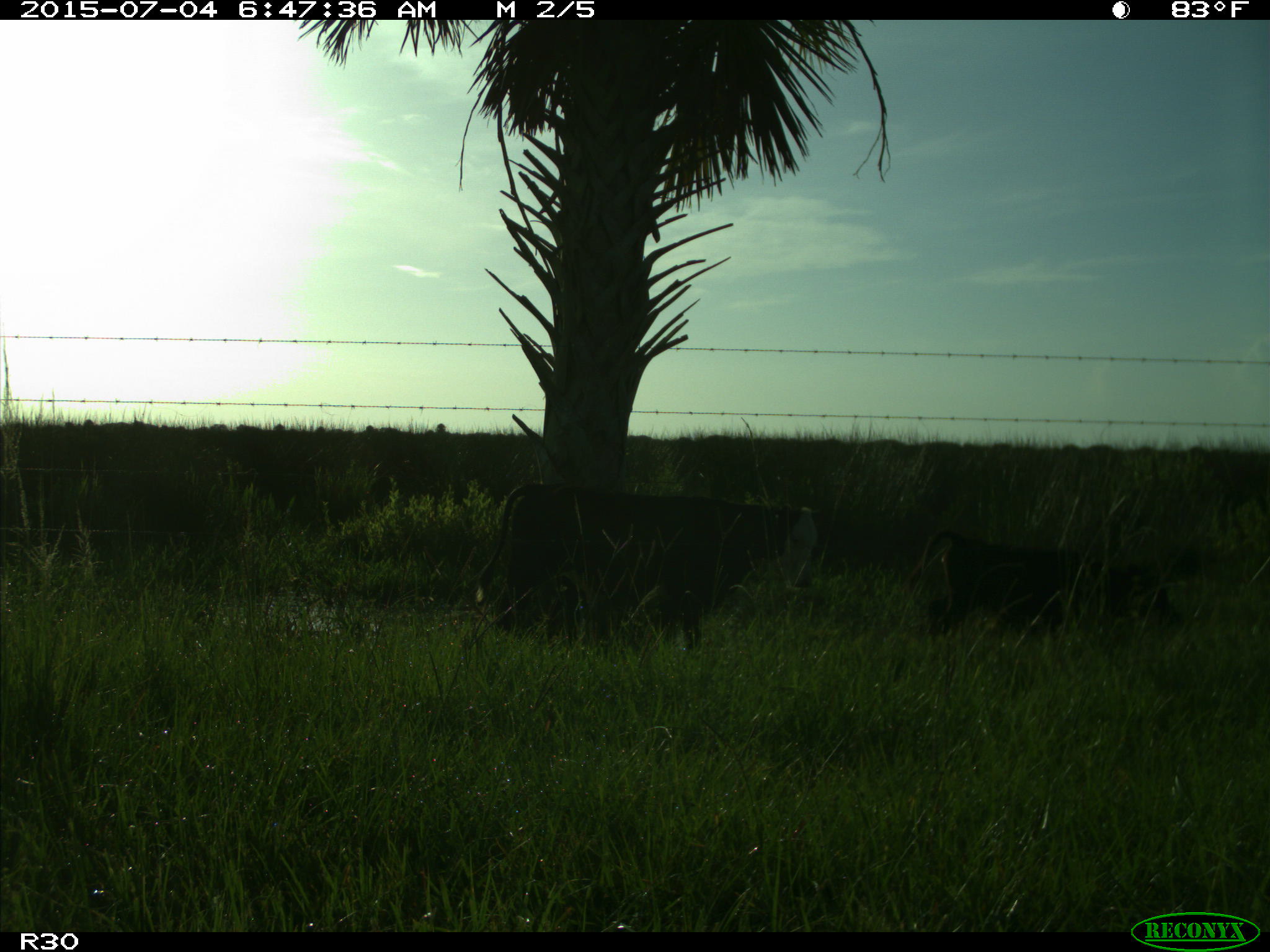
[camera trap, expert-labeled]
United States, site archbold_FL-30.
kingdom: Animalia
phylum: Chordata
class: Mammalia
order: Artiodactyla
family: Bovidae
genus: Bos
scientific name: Bos taurus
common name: domestic cow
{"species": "Bos taurus (domestic cow)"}